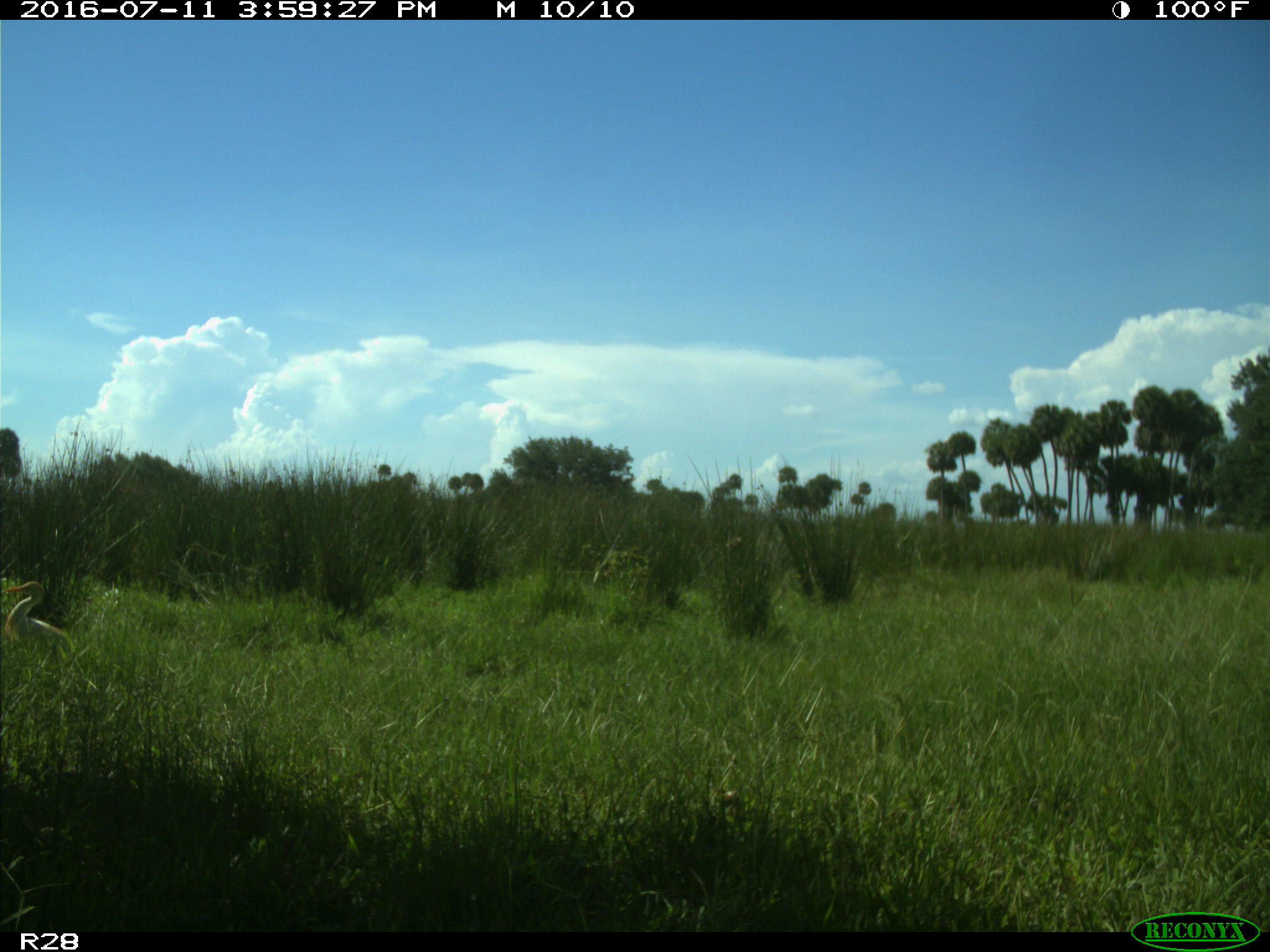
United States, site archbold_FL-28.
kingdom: Animalia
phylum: Chordata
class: Aves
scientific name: Aves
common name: birds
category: unidentified bird